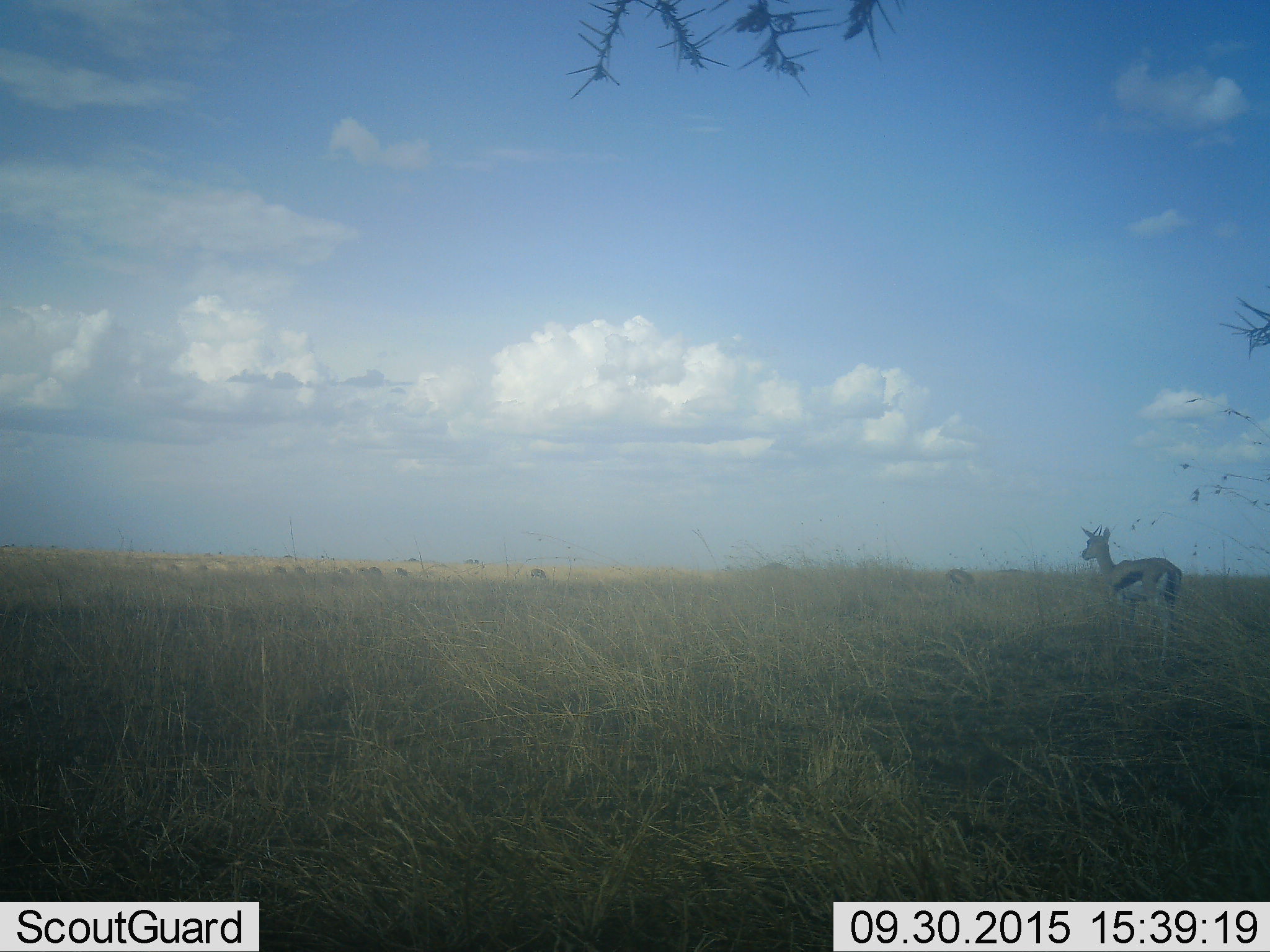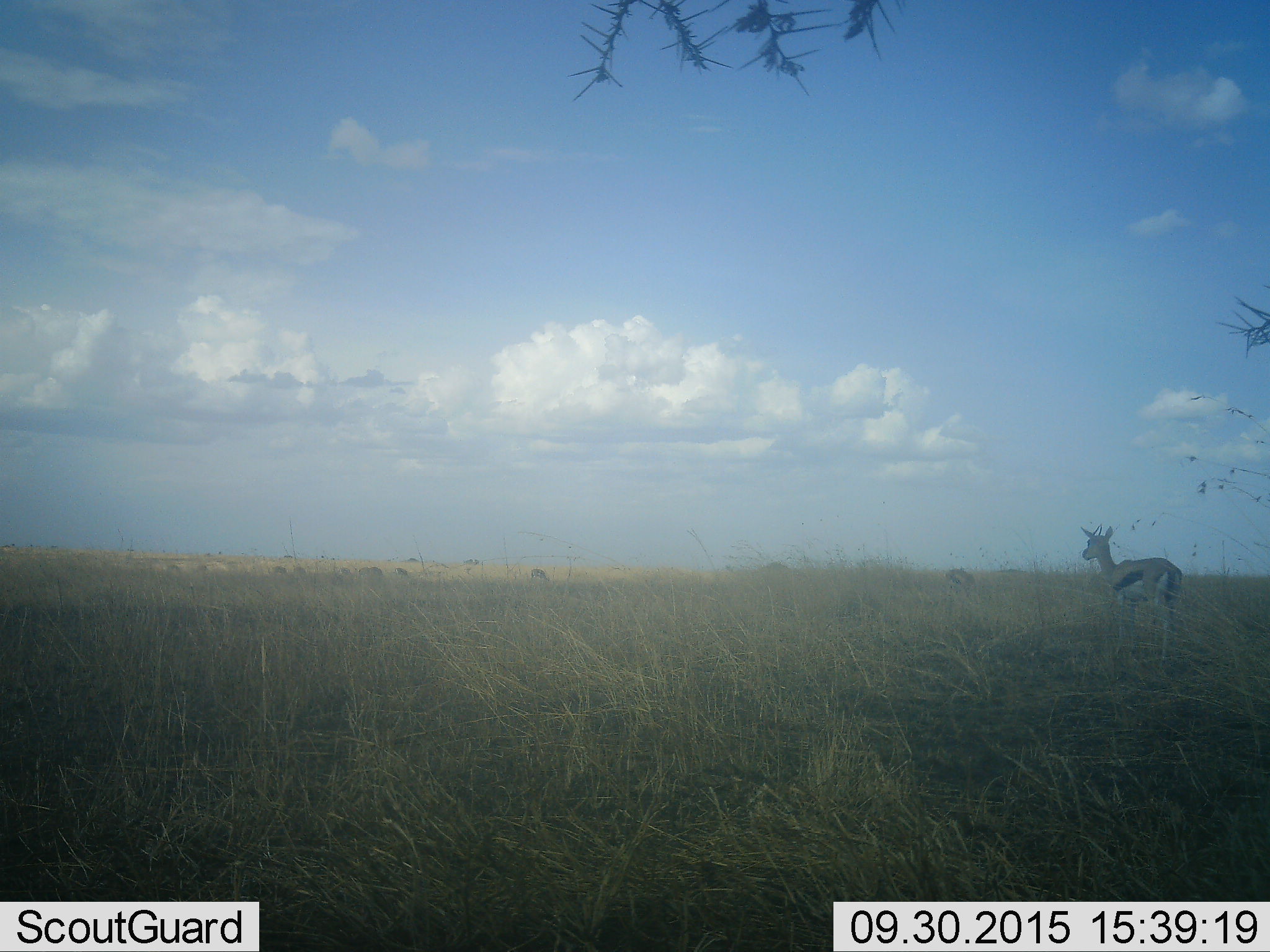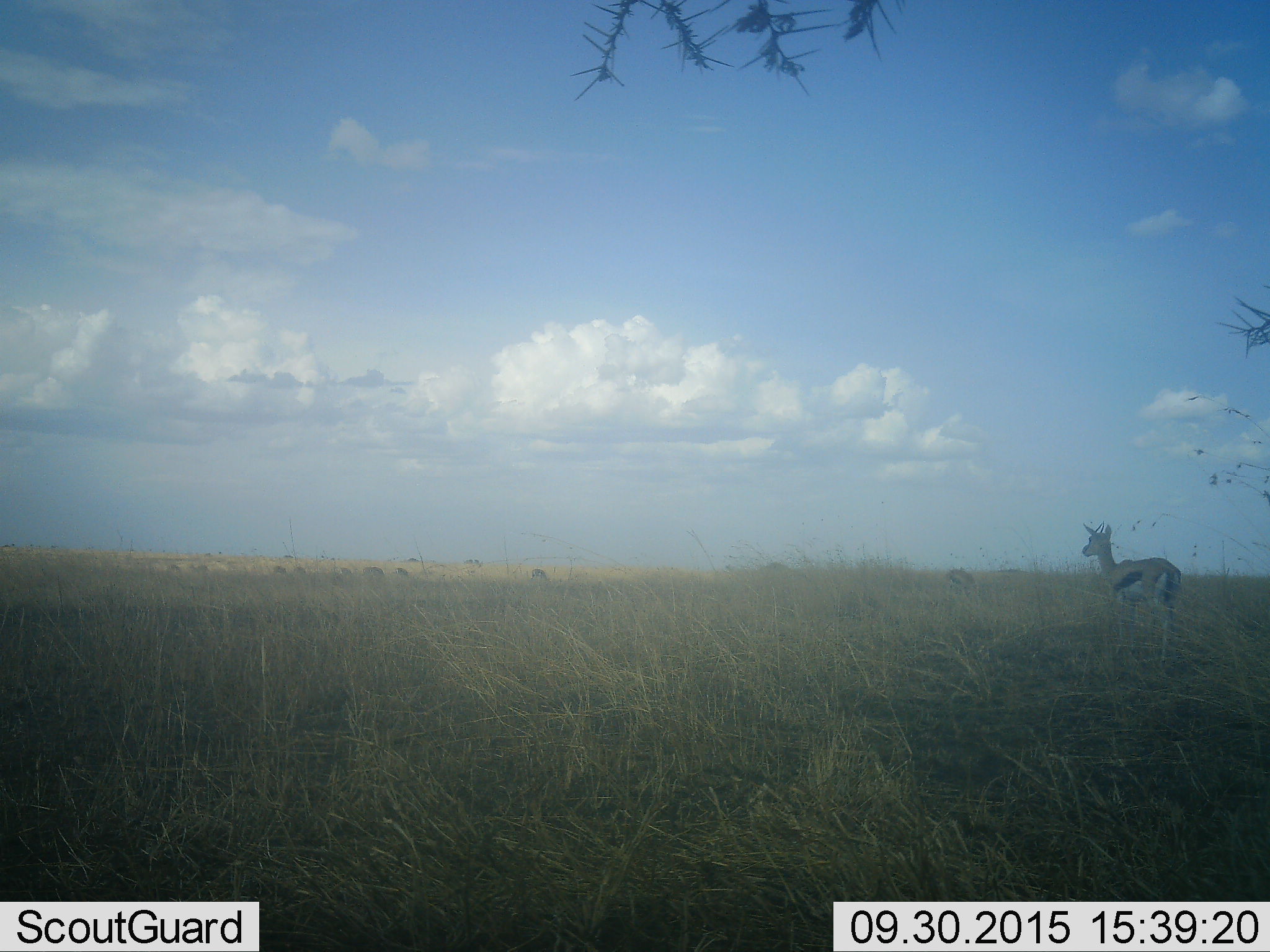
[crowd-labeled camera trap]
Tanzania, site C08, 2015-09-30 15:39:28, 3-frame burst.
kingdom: Animalia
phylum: Chordata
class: Mammalia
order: Artiodactyla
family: Bovidae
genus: Eudorcas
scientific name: Eudorcas thomsonii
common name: thomson's gazelle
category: gazellethomsons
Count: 2.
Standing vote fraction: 89%.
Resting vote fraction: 6%.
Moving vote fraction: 0%.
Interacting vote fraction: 6%.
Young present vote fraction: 6%.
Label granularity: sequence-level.